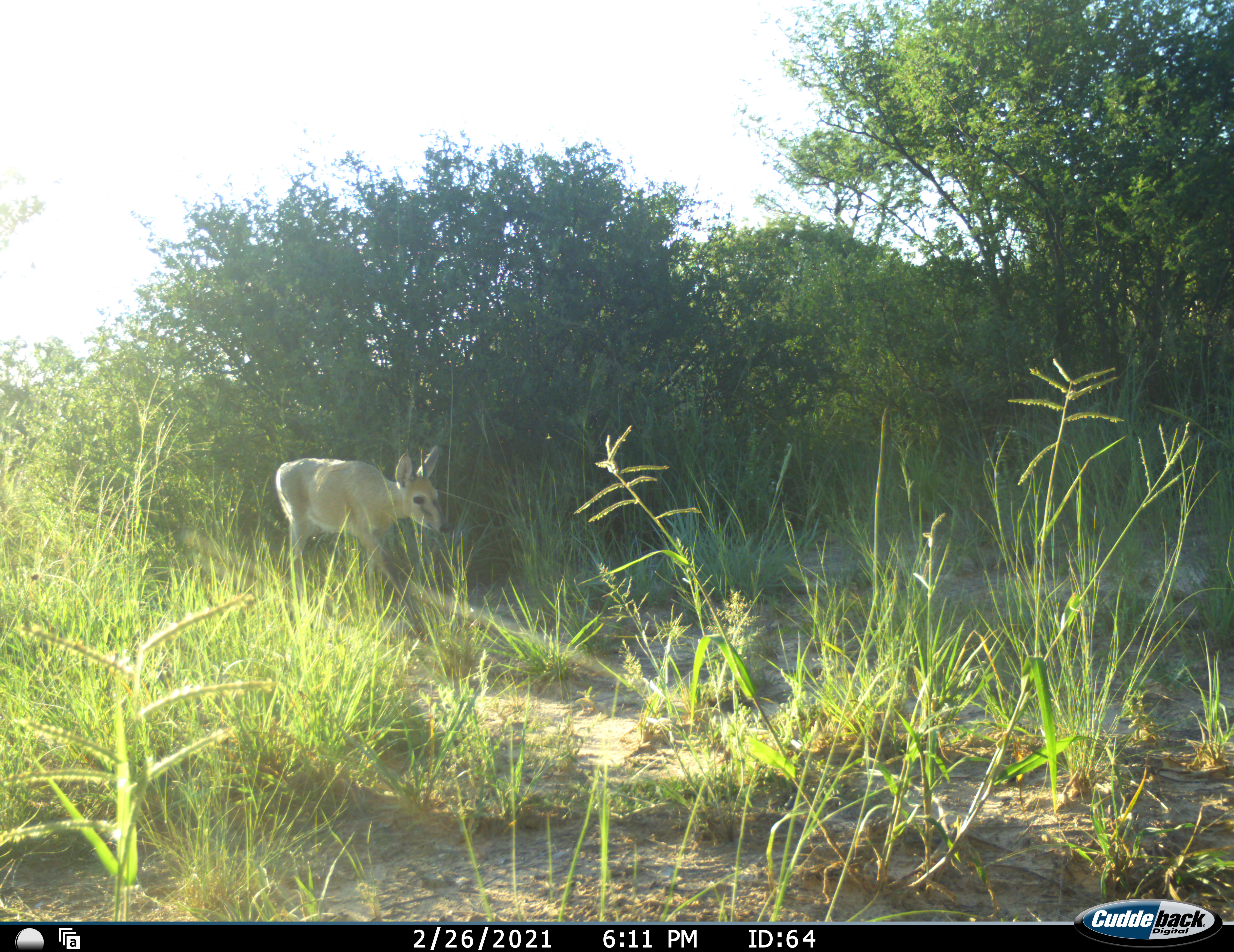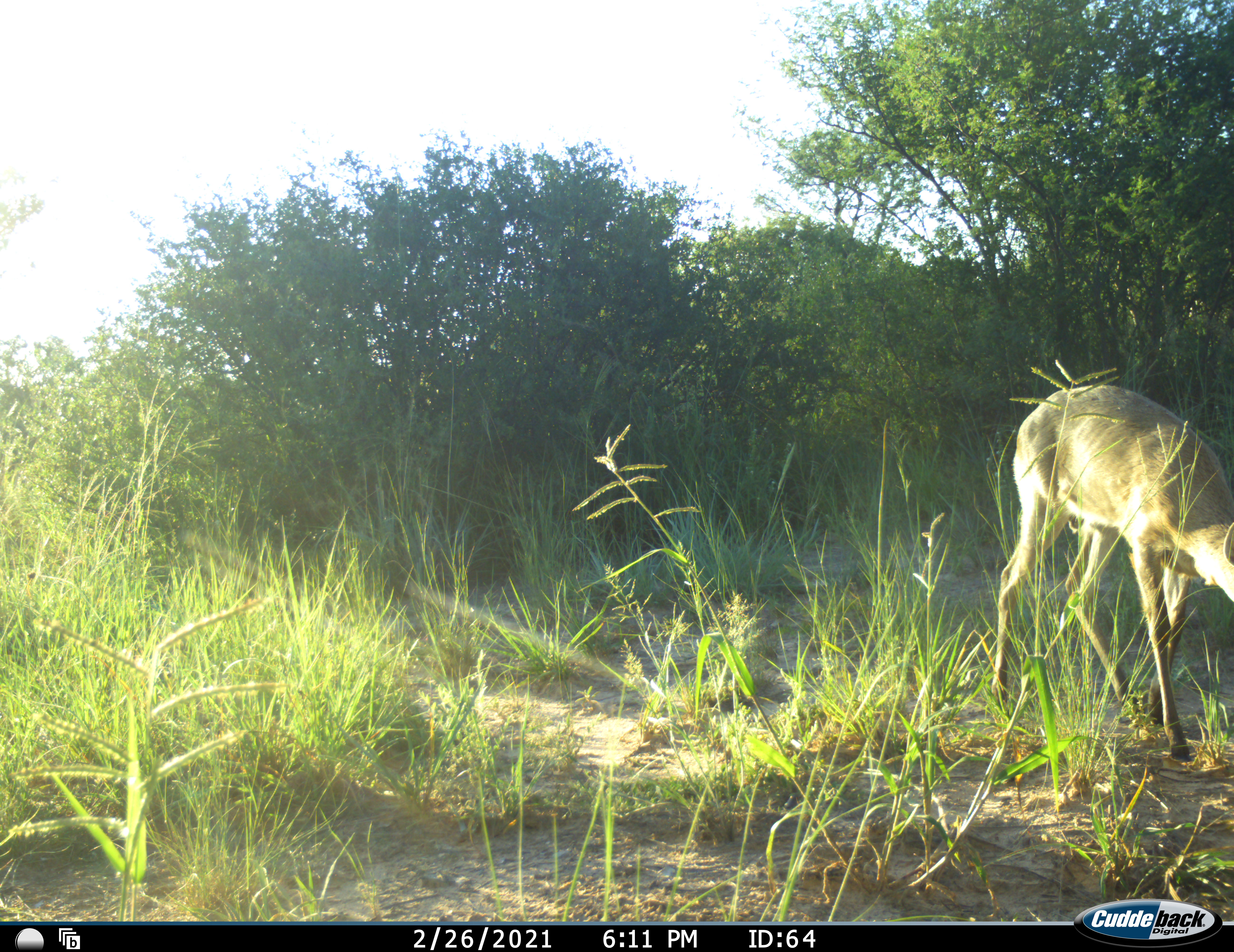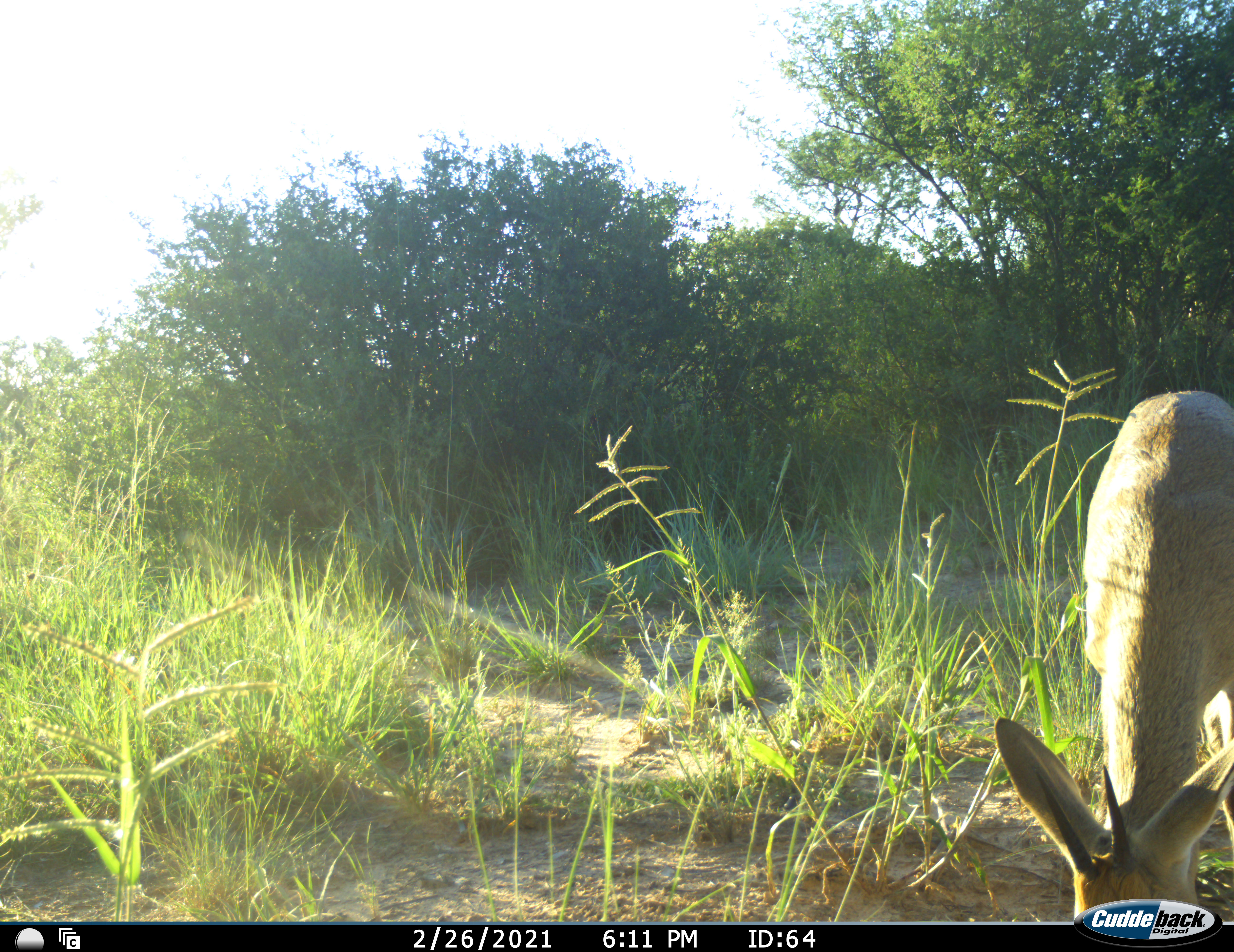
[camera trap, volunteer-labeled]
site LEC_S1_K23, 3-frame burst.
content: unidentified animal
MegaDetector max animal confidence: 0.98